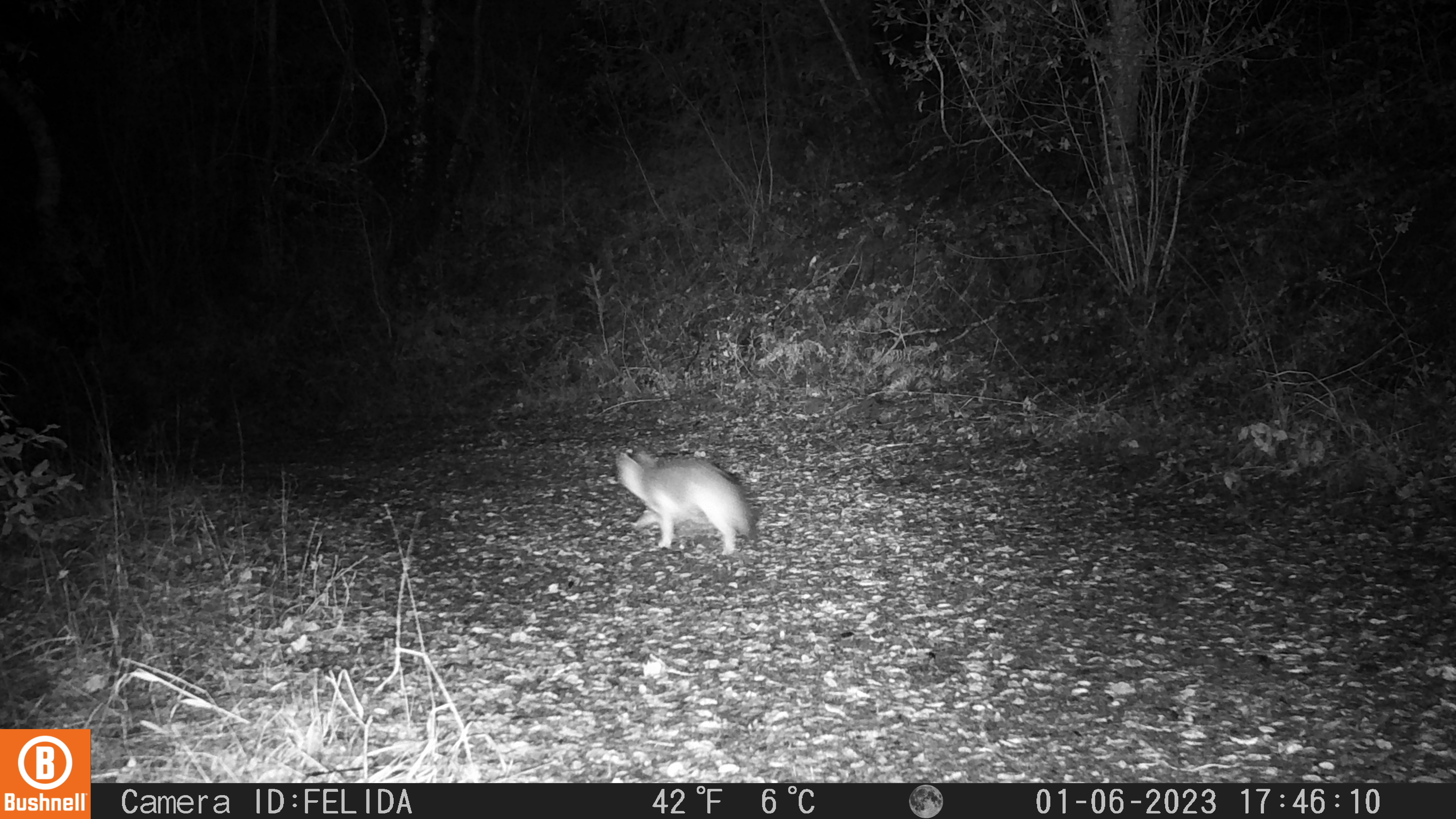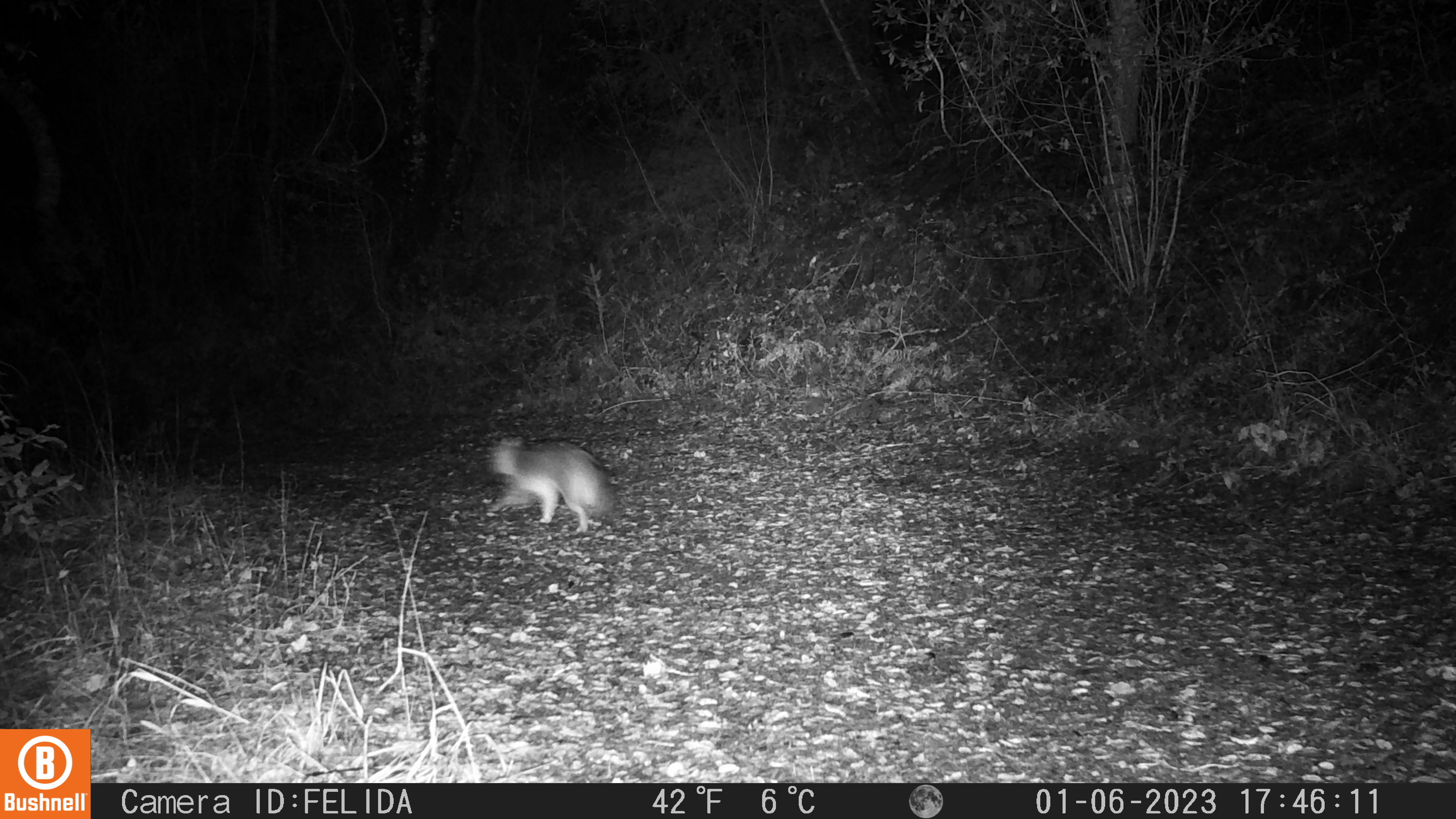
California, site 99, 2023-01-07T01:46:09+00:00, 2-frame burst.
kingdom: Animalia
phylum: Chordata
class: Mammalia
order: Carnivora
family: Canidae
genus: Urocyon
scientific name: Urocyon cinereoargenteus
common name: gray fox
Gray fox (Urocyon cinereoargenteus).